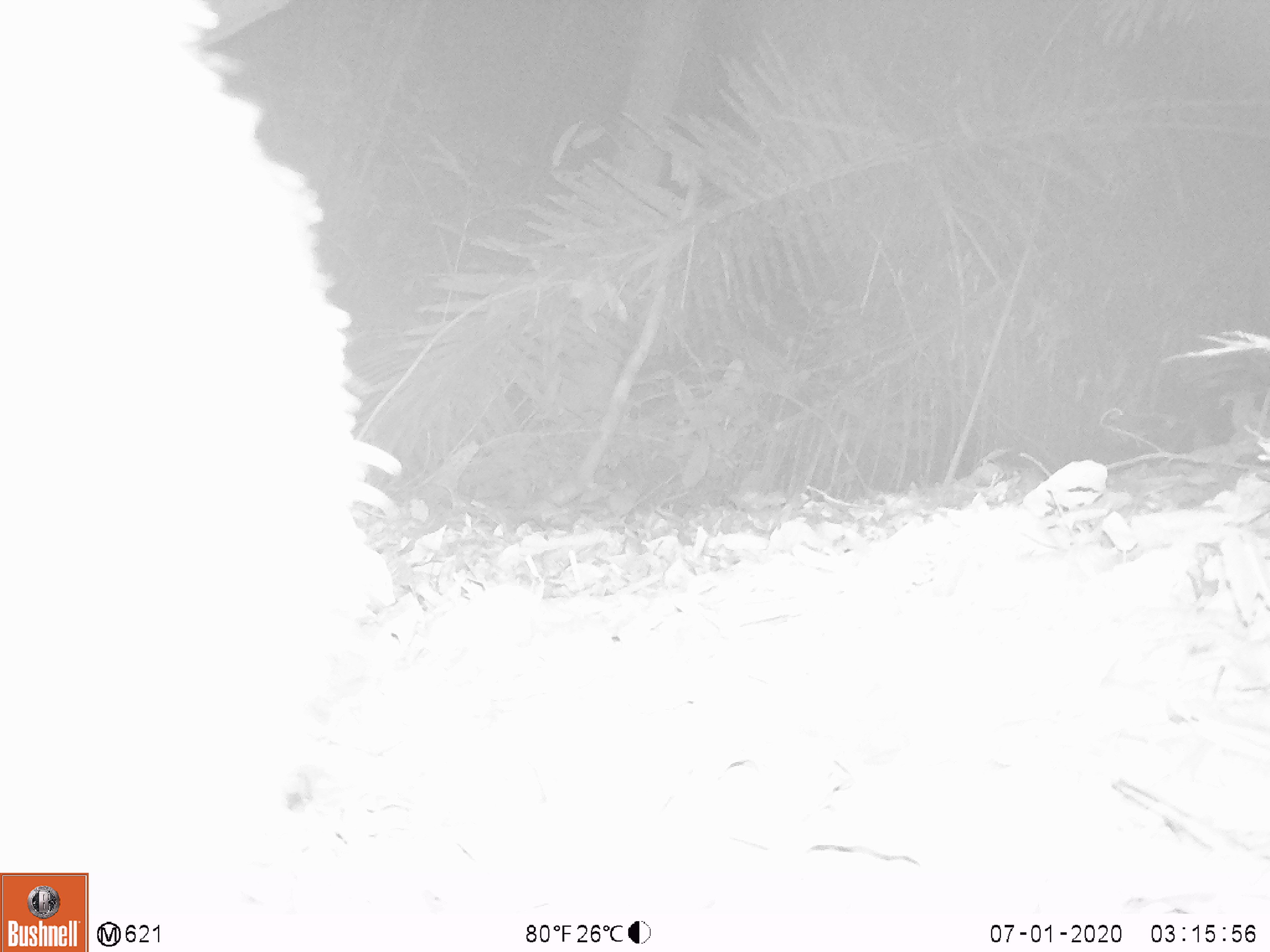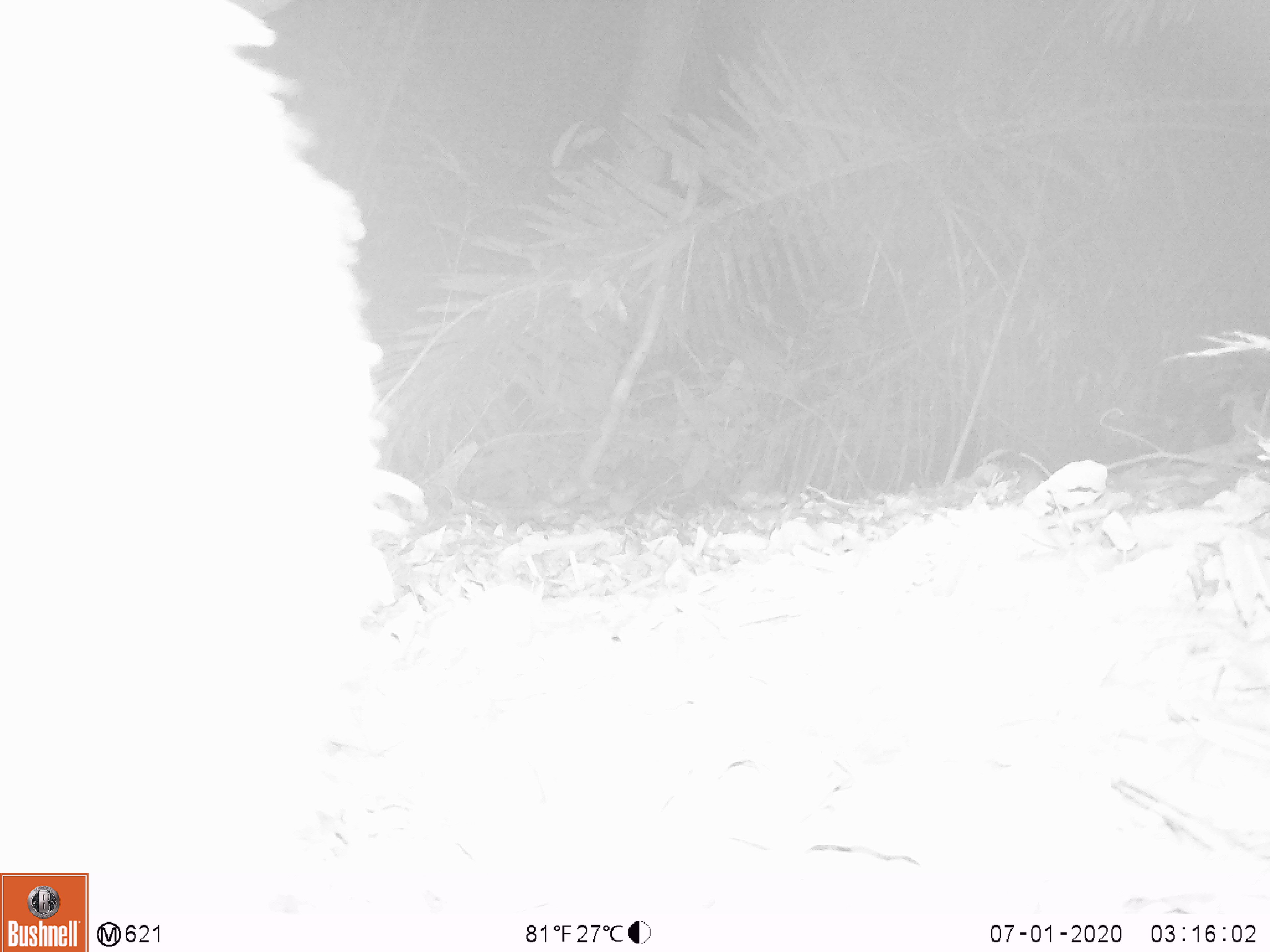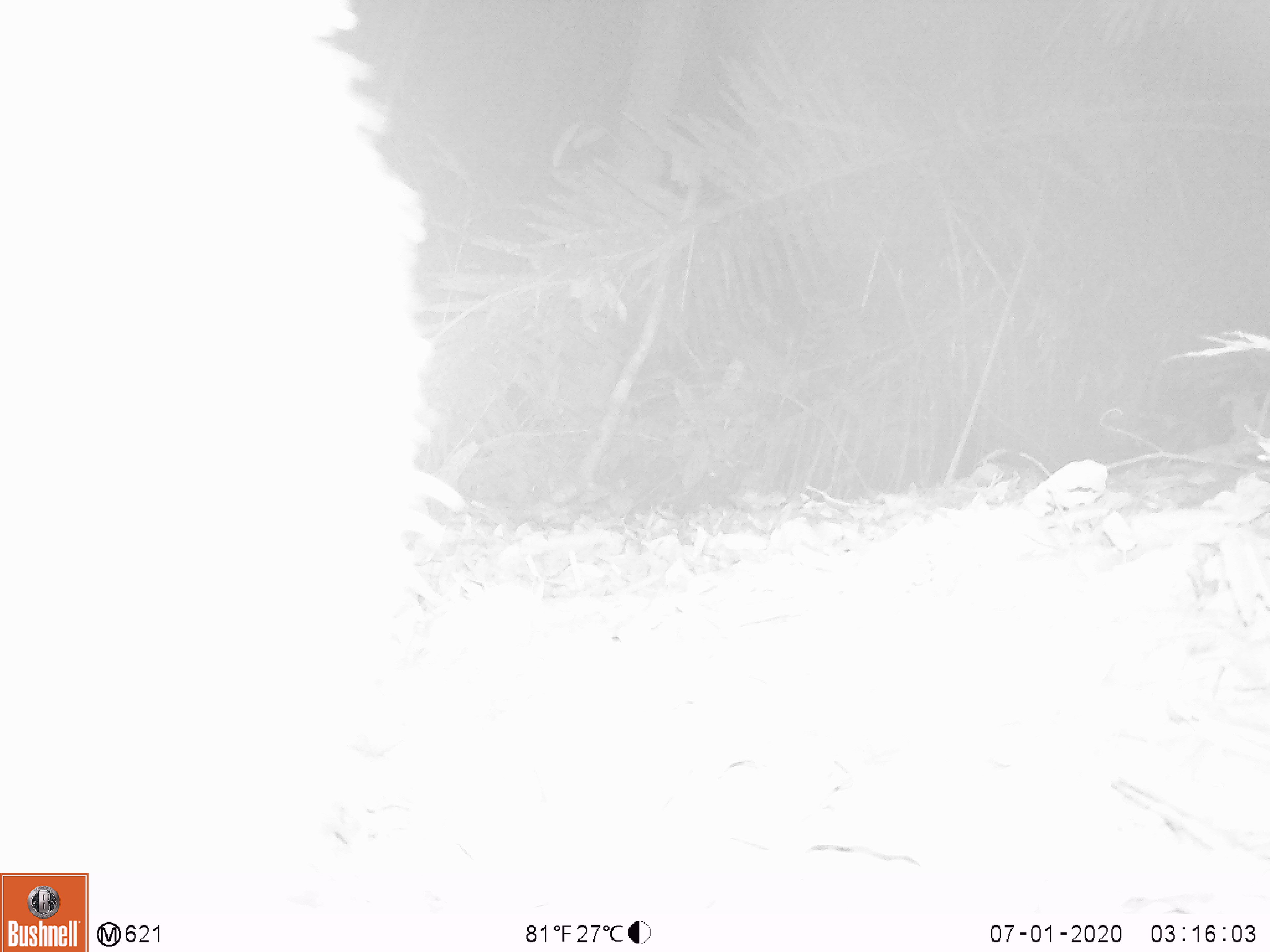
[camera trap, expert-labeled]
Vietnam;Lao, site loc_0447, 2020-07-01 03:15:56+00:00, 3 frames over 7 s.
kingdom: Animalia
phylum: Chordata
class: Mammalia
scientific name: Mammalia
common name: mammal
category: unidentified mammal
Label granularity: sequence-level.